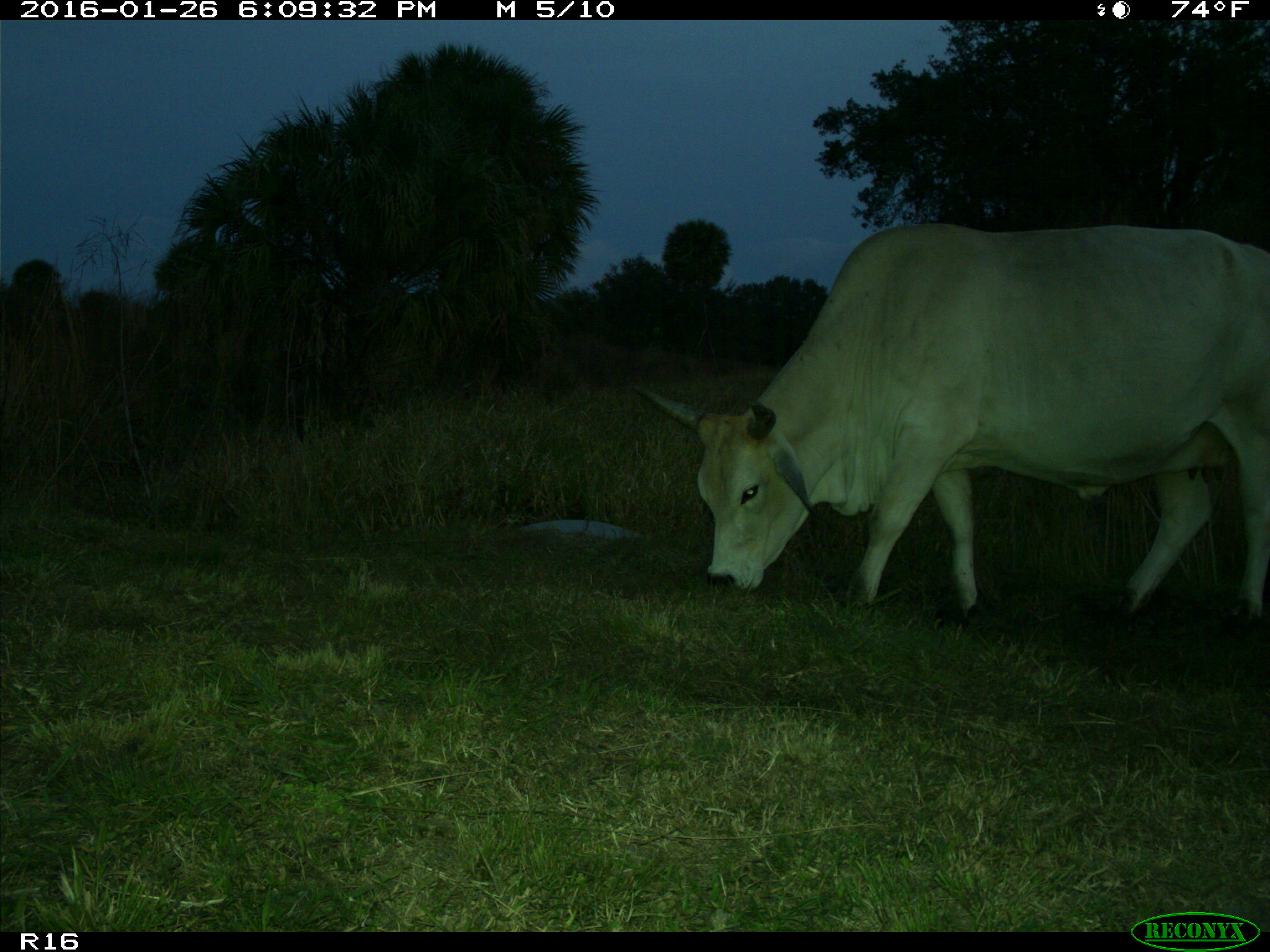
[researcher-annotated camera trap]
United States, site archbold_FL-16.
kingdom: Animalia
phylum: Chordata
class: Mammalia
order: Artiodactyla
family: Bovidae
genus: Bos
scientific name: Bos taurus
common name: domestic cow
Bos taurus (domestic cow).